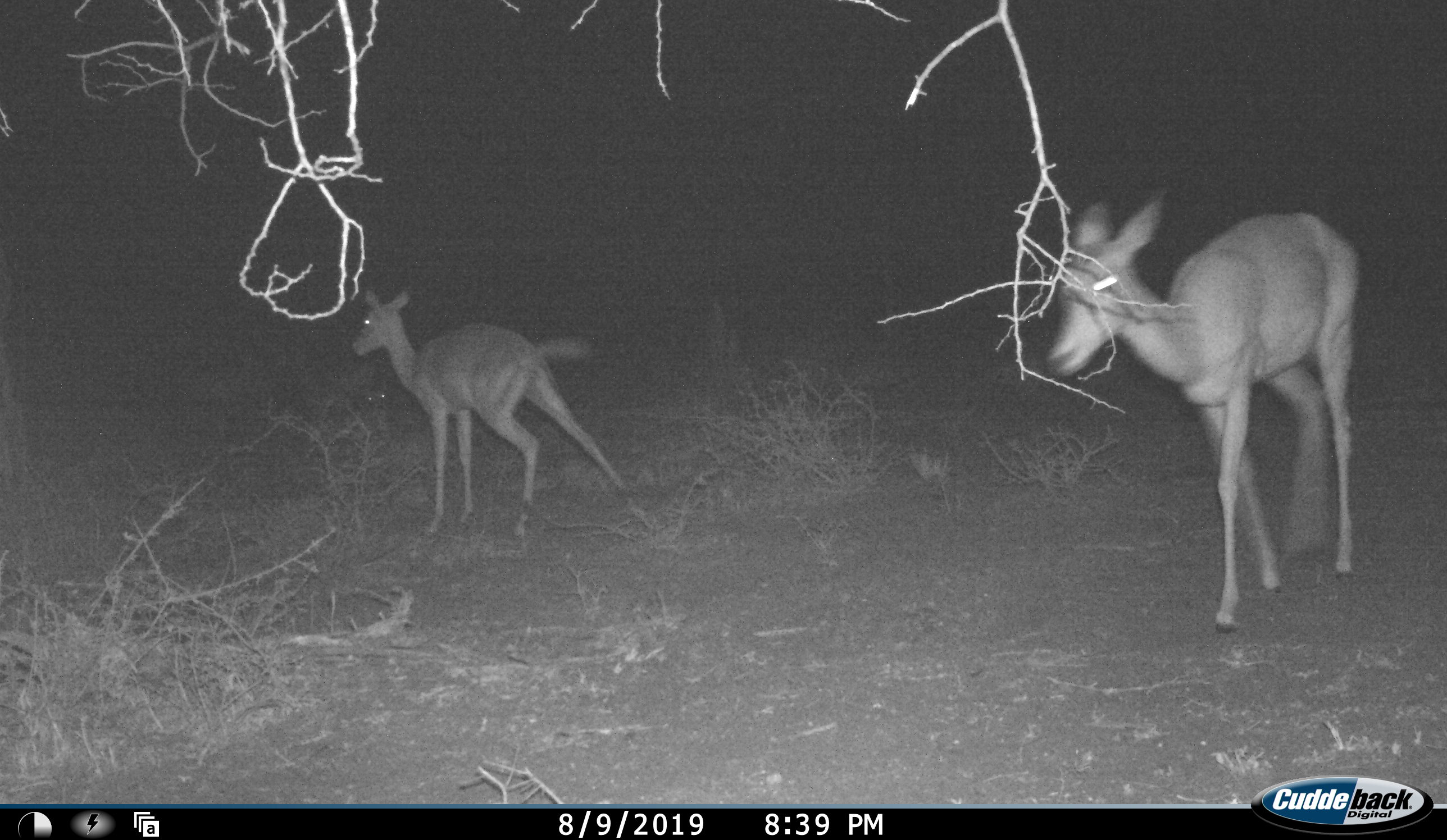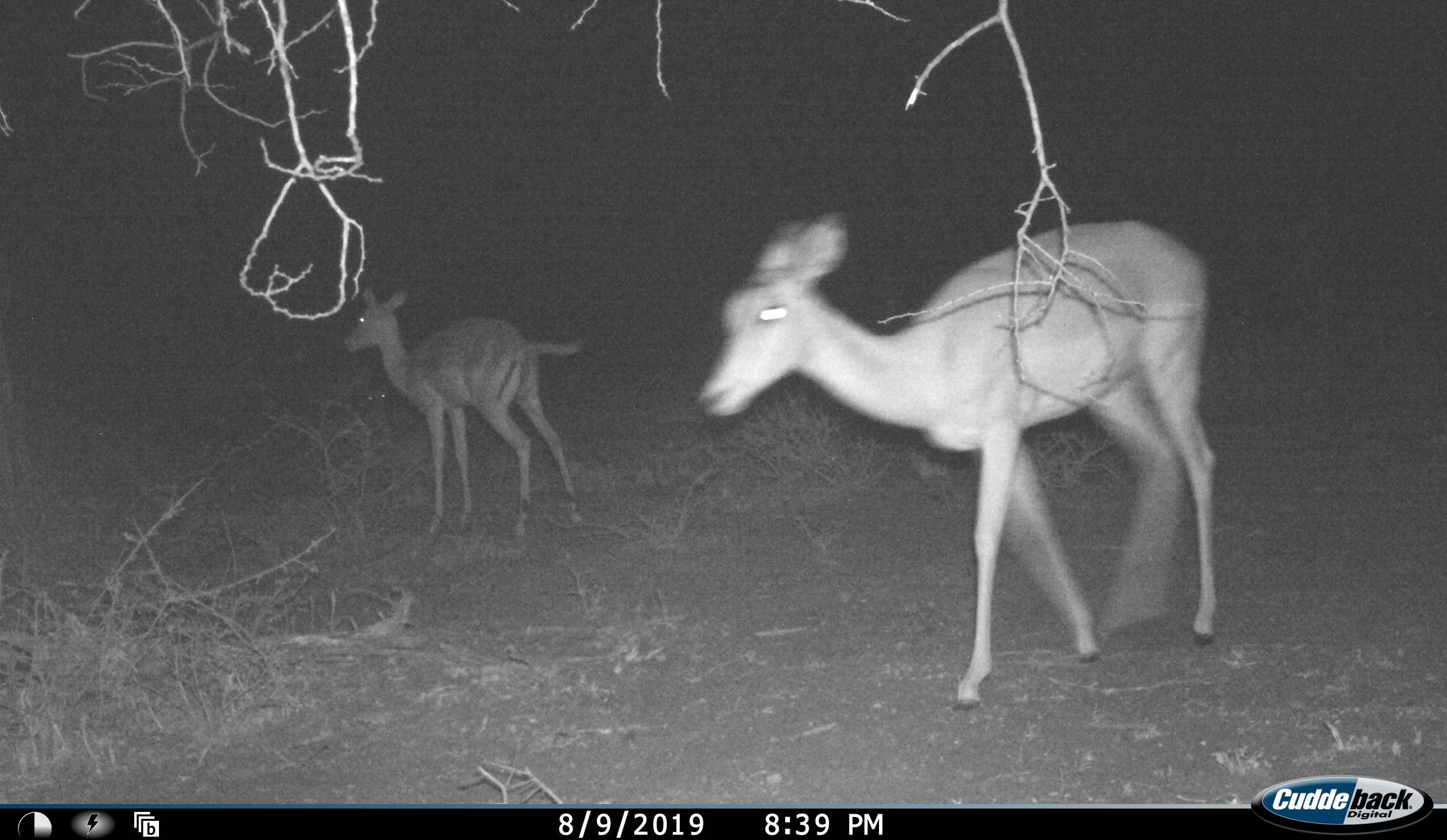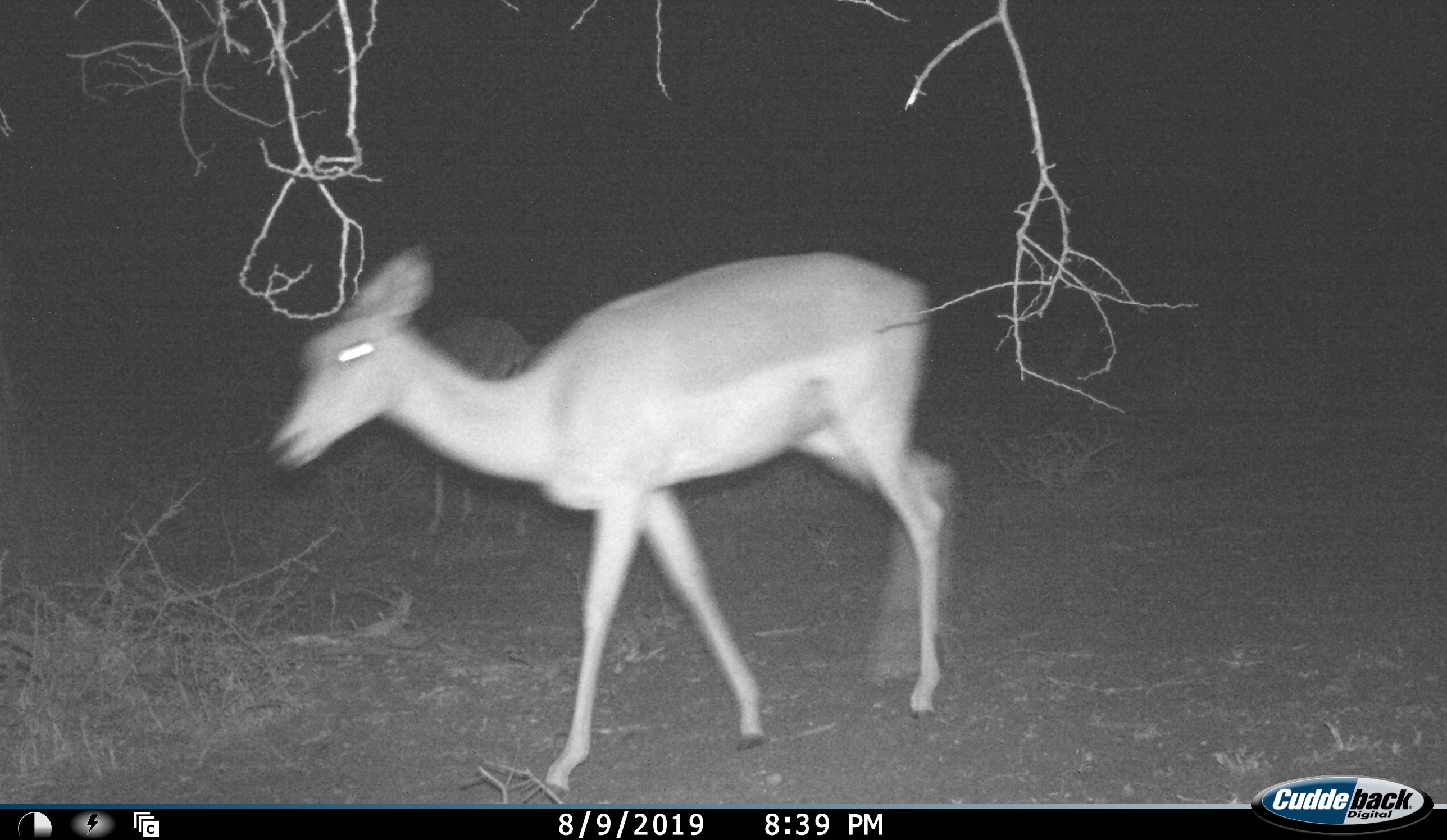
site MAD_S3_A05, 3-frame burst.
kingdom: Animalia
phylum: Chordata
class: Mammalia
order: Artiodactyla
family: Bovidae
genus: Aepyceros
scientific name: Aepyceros melampus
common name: impala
Impala (Aepyceros melampus), count 2. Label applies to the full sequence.